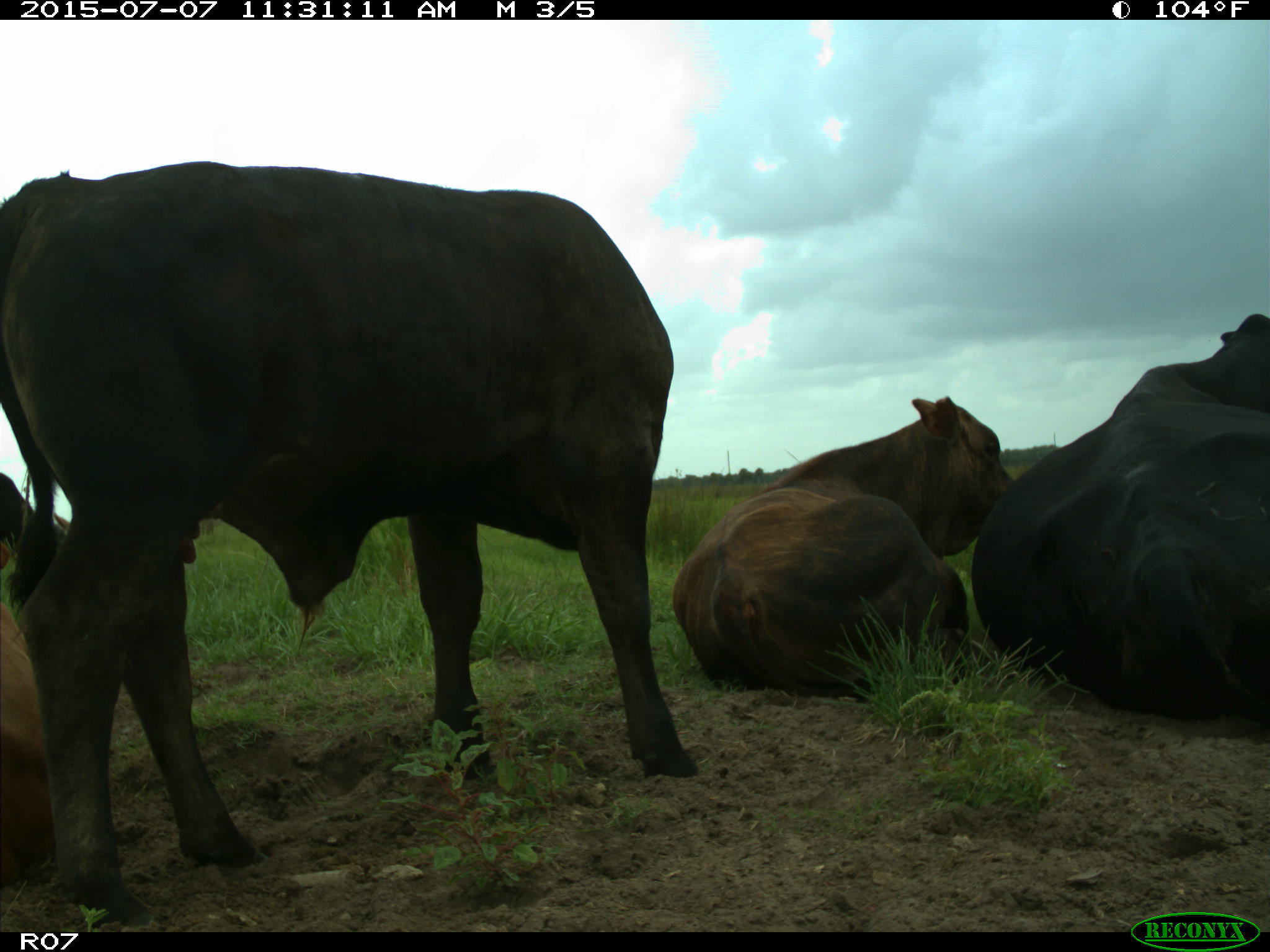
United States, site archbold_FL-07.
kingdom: Animalia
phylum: Chordata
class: Mammalia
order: Artiodactyla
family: Bovidae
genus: Bos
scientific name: Bos taurus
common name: domestic cow